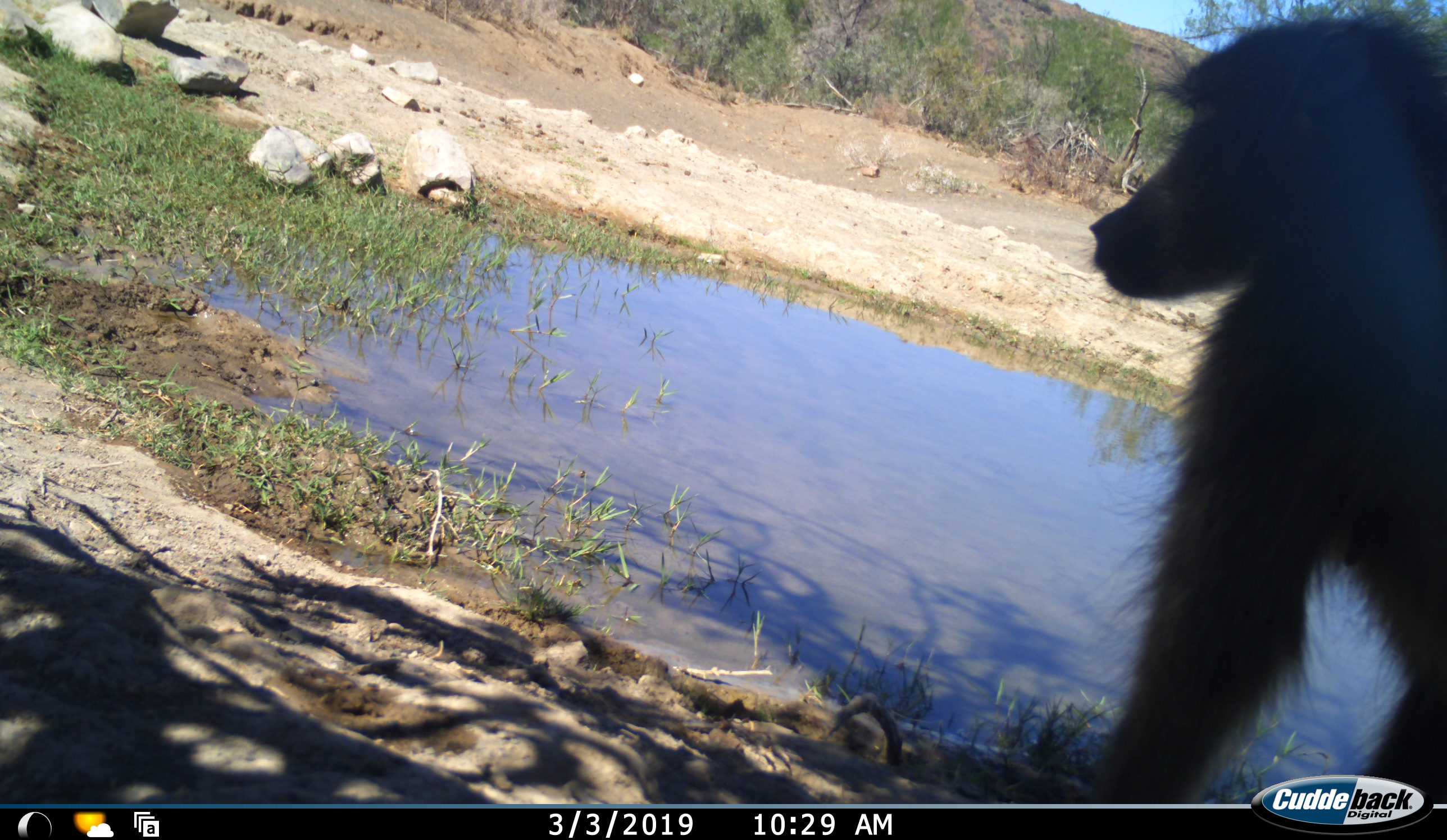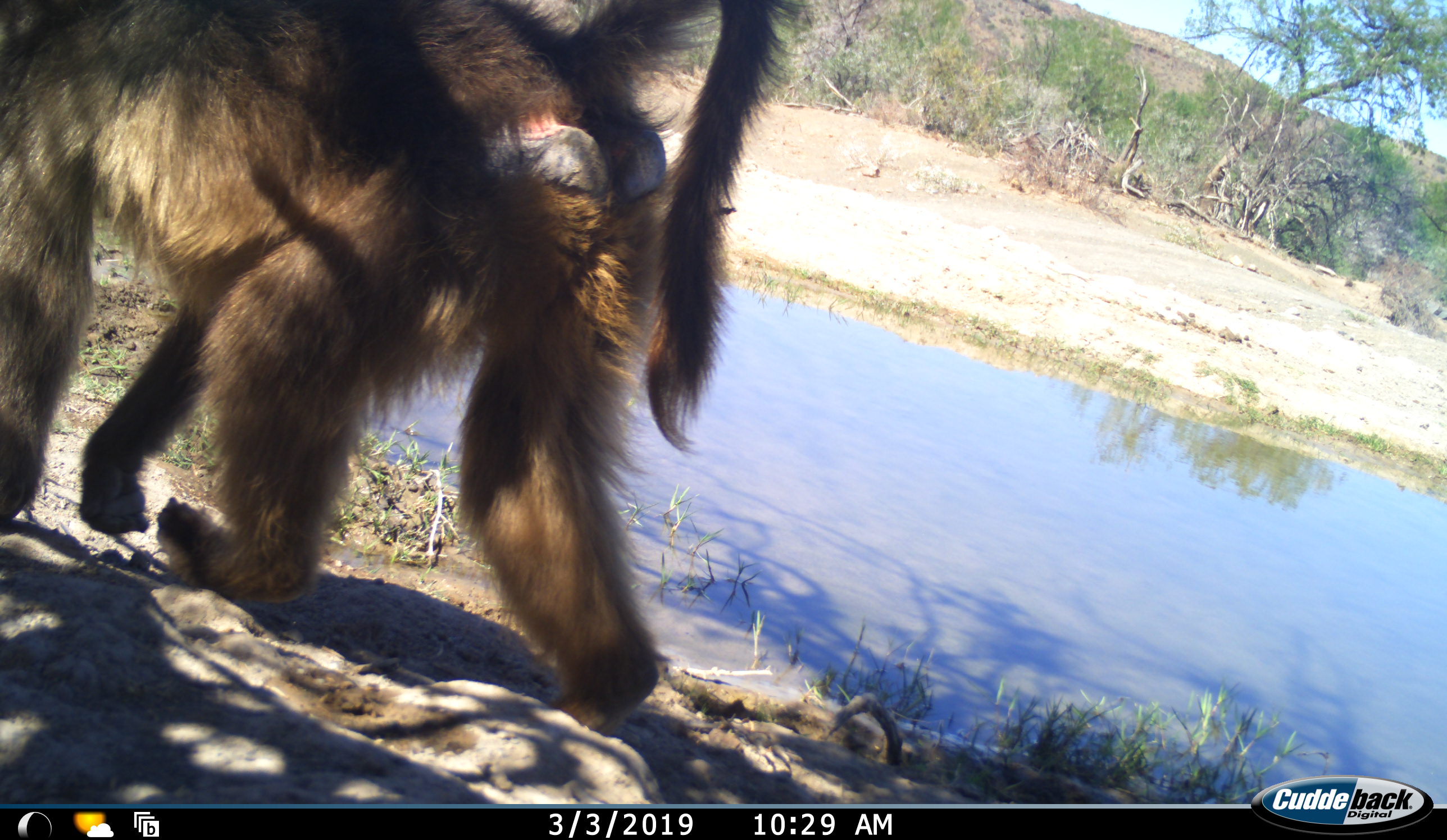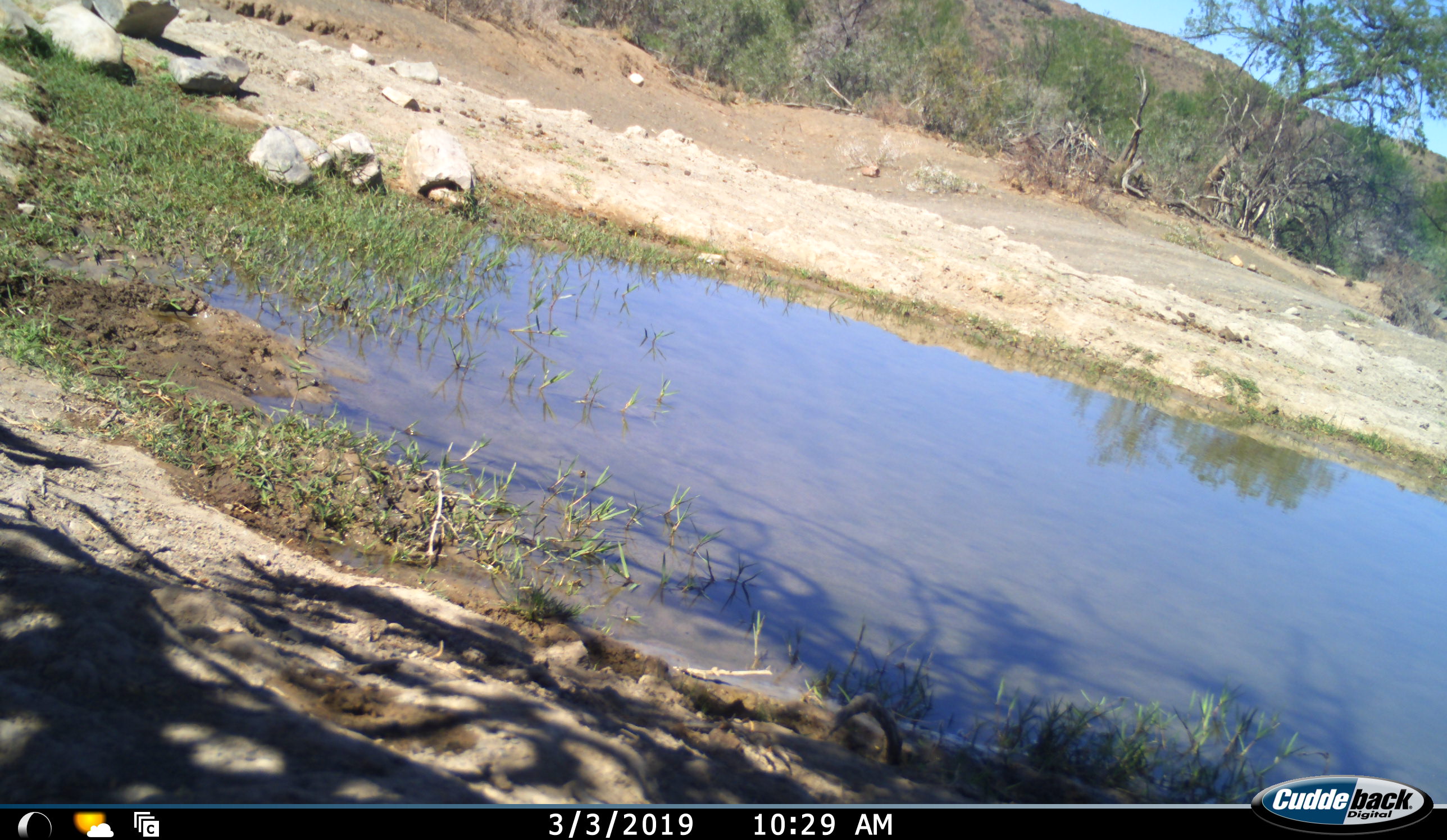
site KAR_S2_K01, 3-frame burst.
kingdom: Animalia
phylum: Chordata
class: Mammalia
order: Primates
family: Cercopithecidae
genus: Papio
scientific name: Papio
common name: baboon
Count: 1.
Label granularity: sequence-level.